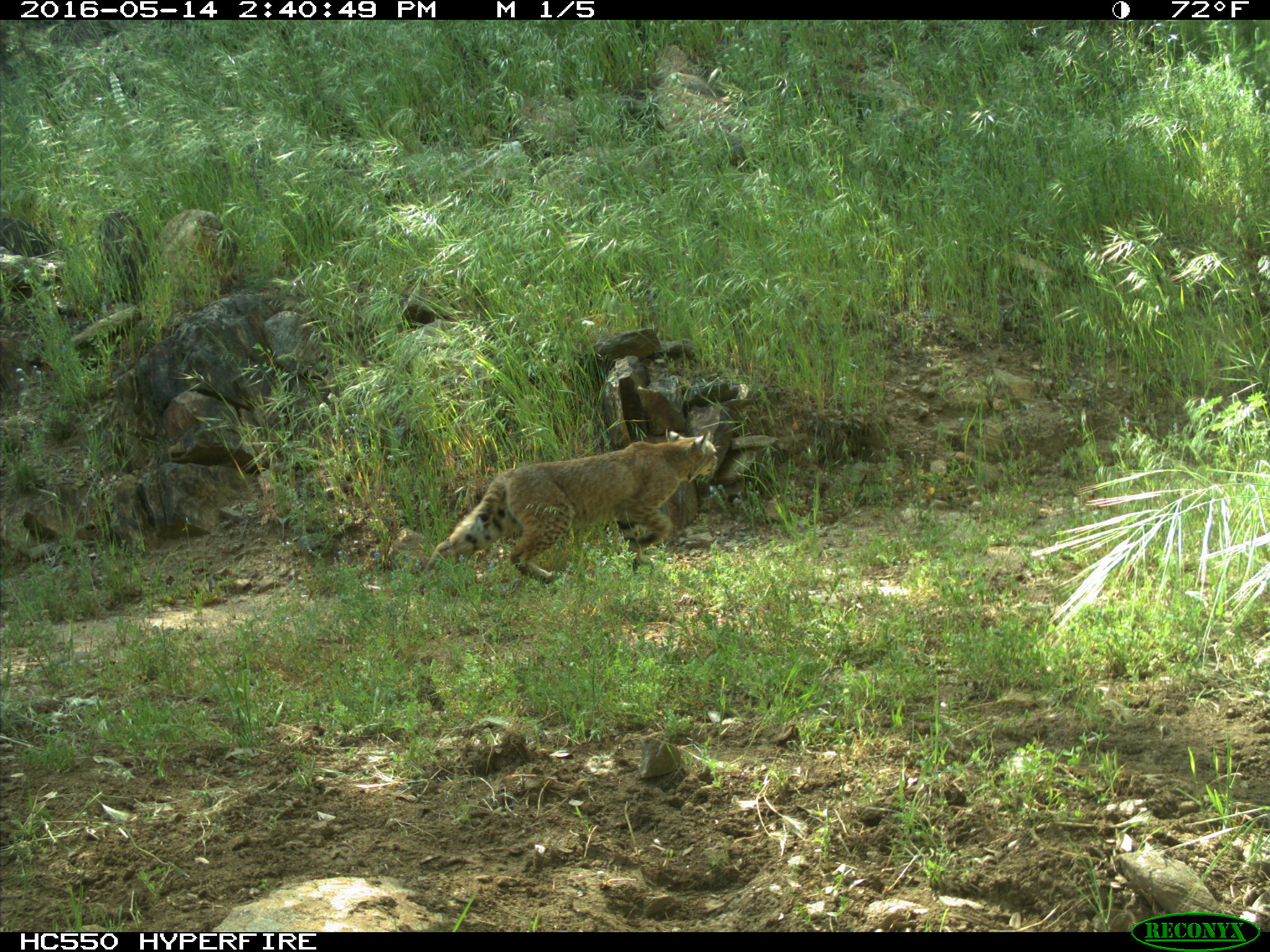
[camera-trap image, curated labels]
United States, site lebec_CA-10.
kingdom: Animalia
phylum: Chordata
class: Mammalia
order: Carnivora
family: Felidae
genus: Lynx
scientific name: Lynx rufus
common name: bobcat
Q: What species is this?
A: Lynx rufus (bobcat).